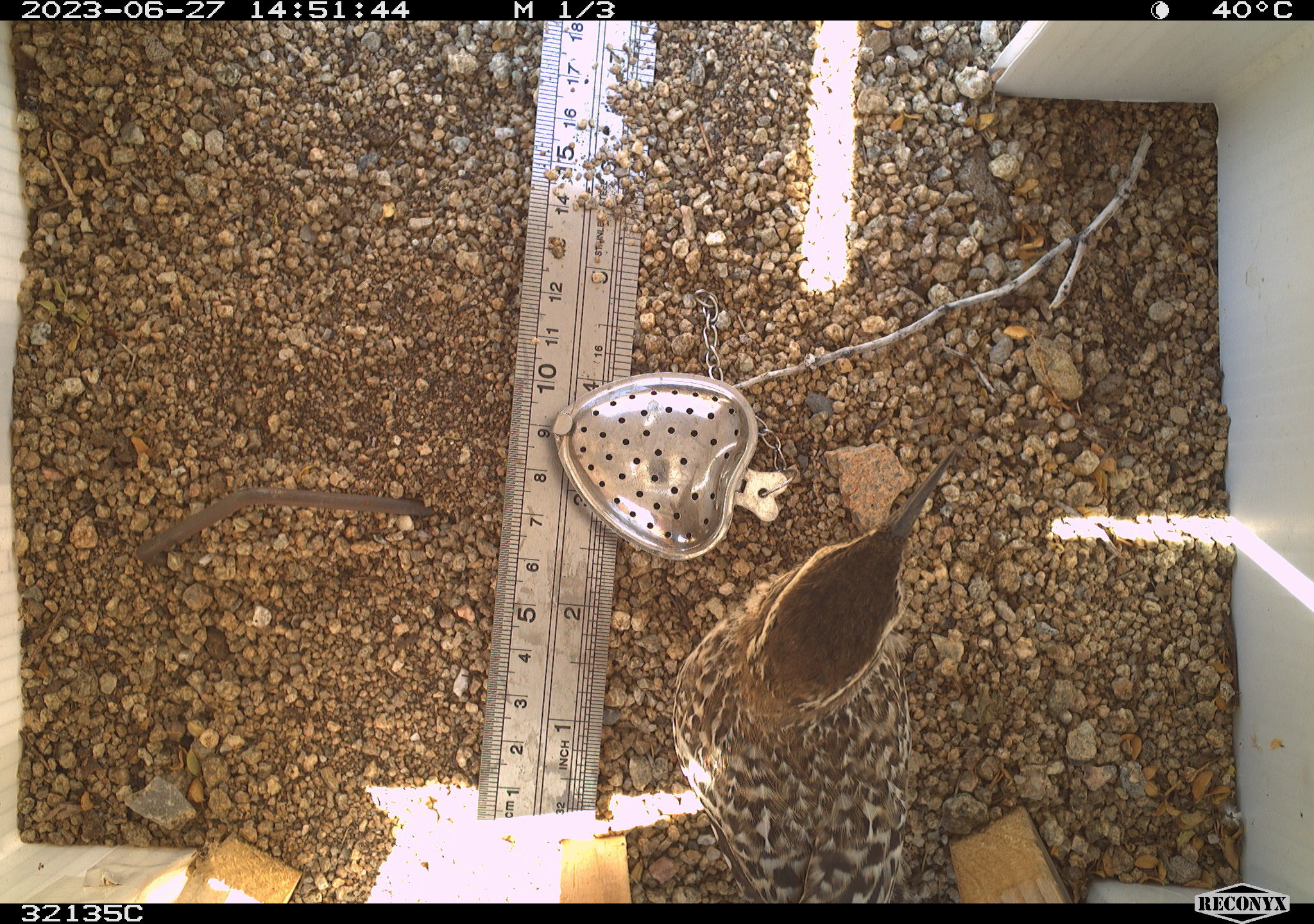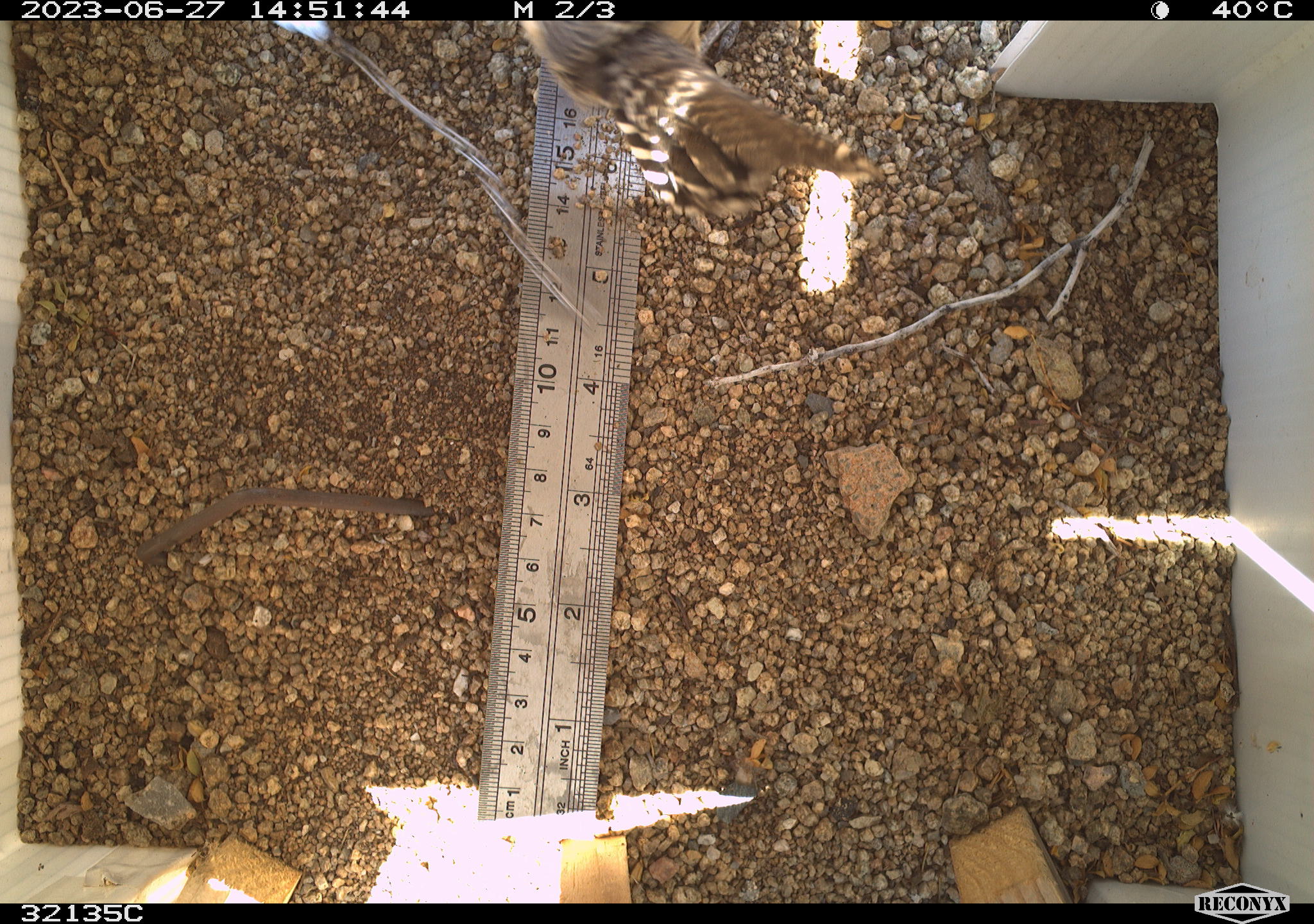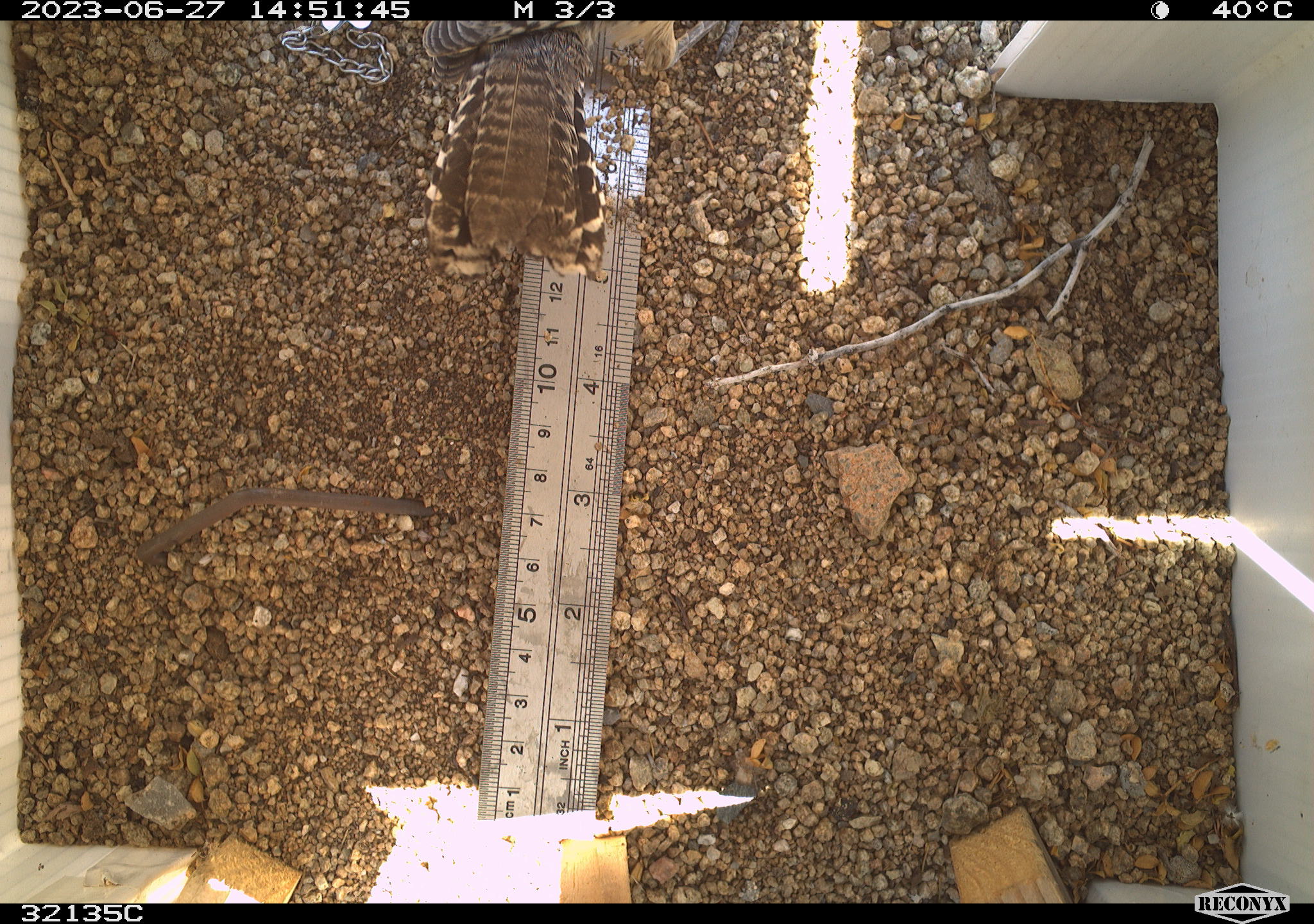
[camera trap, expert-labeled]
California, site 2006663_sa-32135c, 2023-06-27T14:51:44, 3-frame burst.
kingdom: Animalia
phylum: Chordata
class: Aves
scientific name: Aves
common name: bird